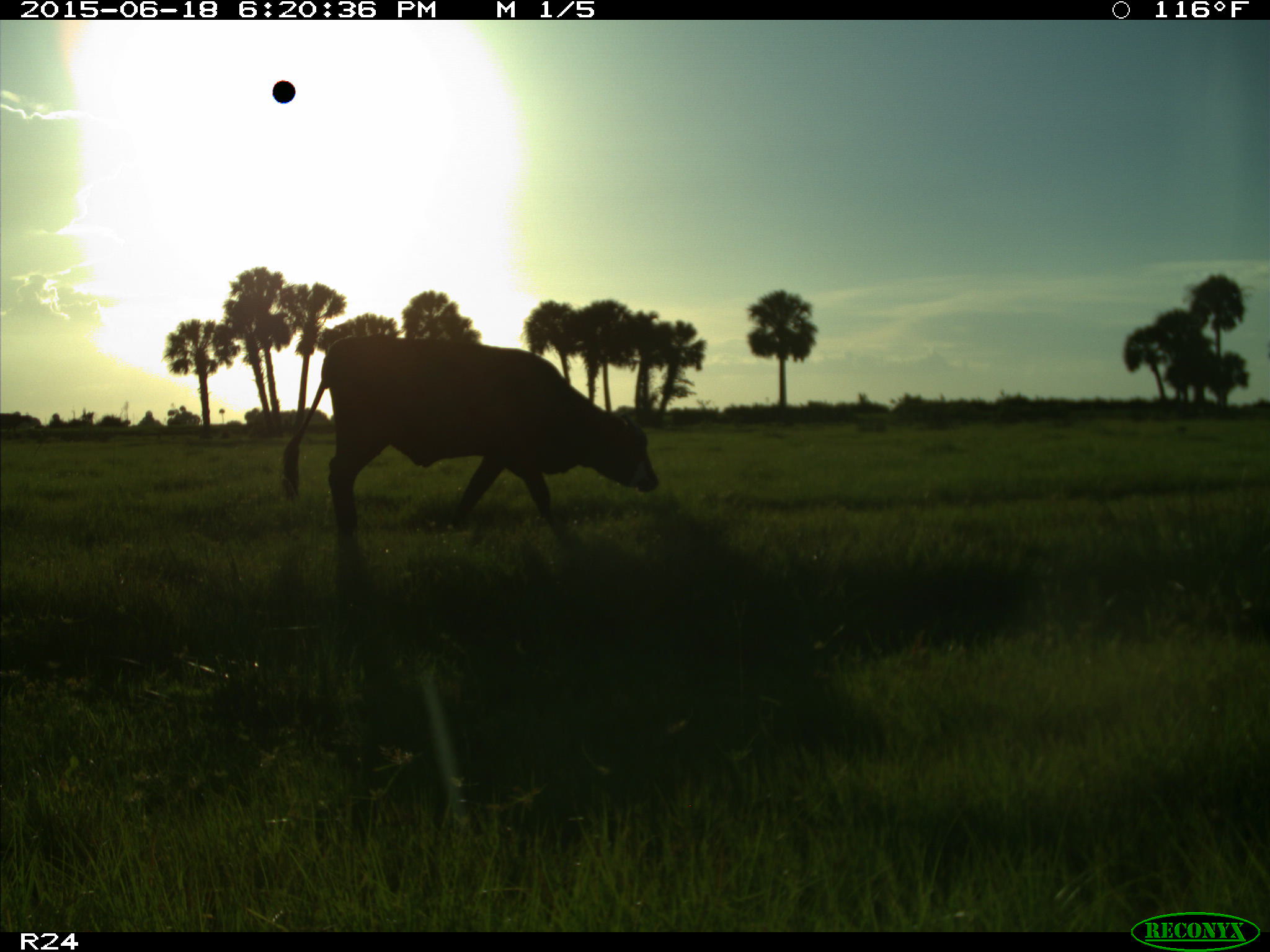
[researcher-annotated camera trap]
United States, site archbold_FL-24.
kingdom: Animalia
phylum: Chordata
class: Mammalia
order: Artiodactyla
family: Bovidae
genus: Bos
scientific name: Bos taurus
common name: domestic cow